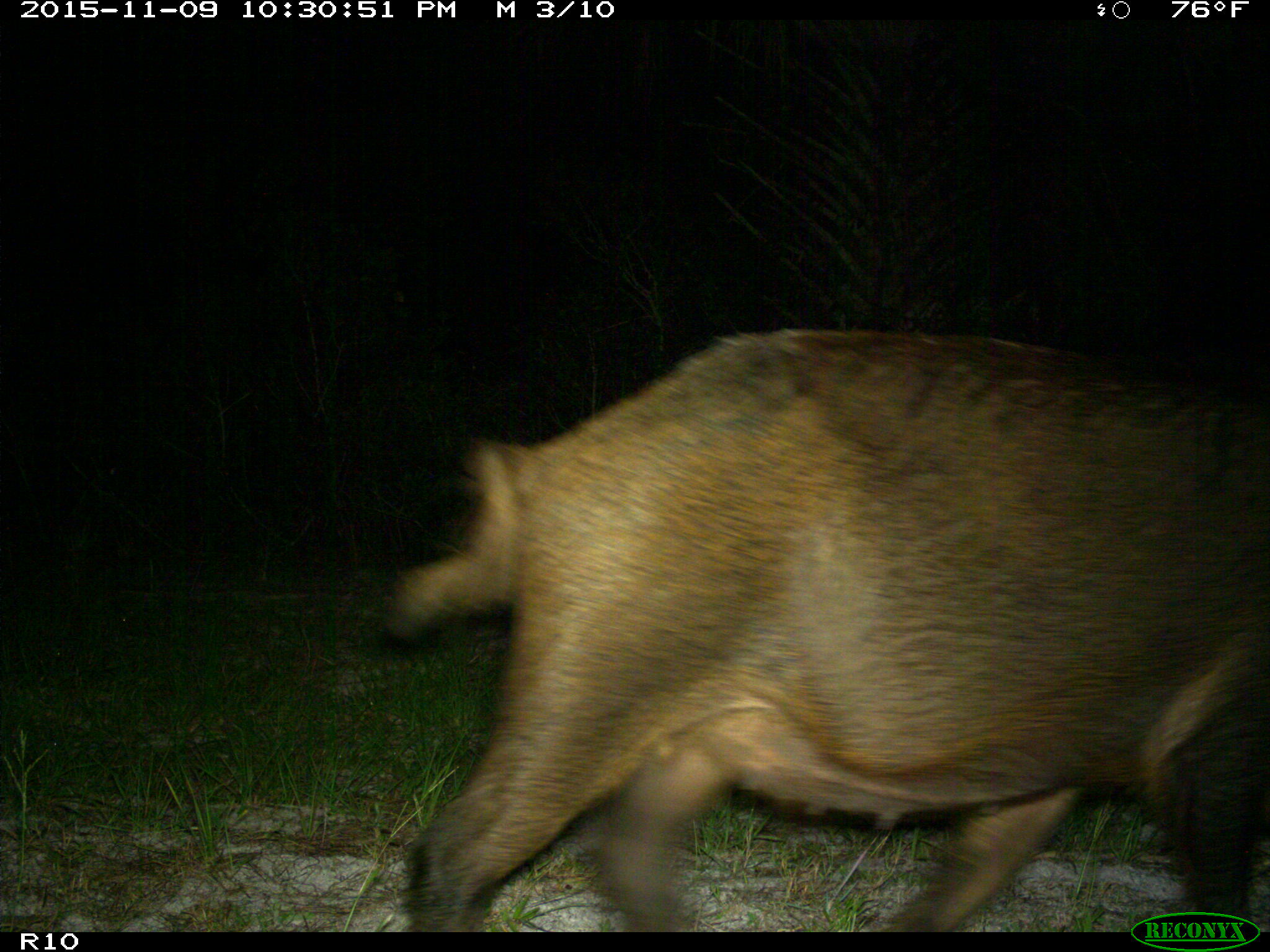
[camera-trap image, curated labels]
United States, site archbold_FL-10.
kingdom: Animalia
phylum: Chordata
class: Mammalia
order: Artiodactyla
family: Suidae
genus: Sus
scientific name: Sus scrofa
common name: wild boar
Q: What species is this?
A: Sus scrofa (wild boar).